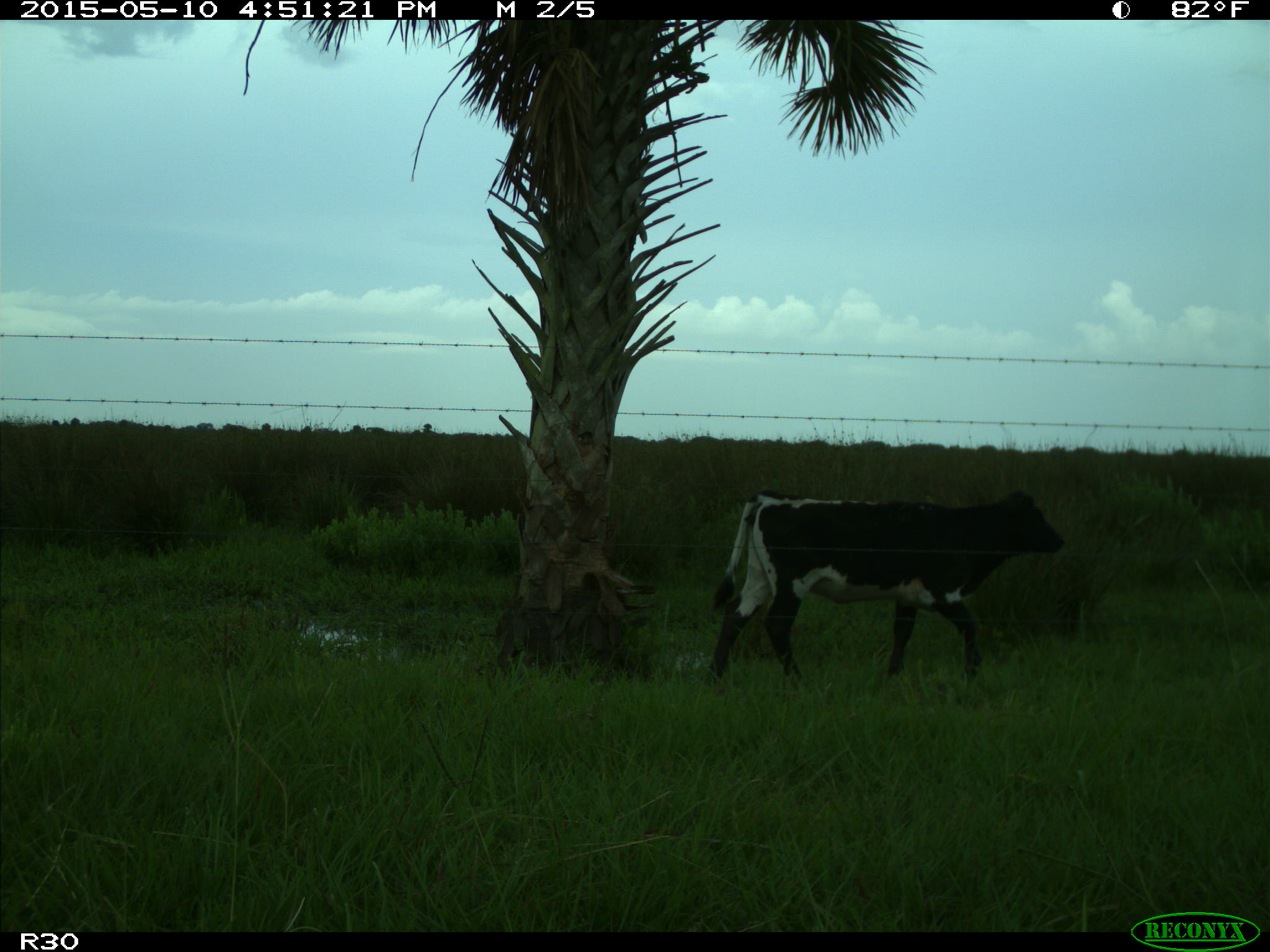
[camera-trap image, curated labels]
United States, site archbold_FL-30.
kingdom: Animalia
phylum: Chordata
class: Mammalia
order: Artiodactyla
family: Bovidae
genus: Bos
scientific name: Bos taurus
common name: domestic cow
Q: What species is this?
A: Bos taurus (domestic cow).